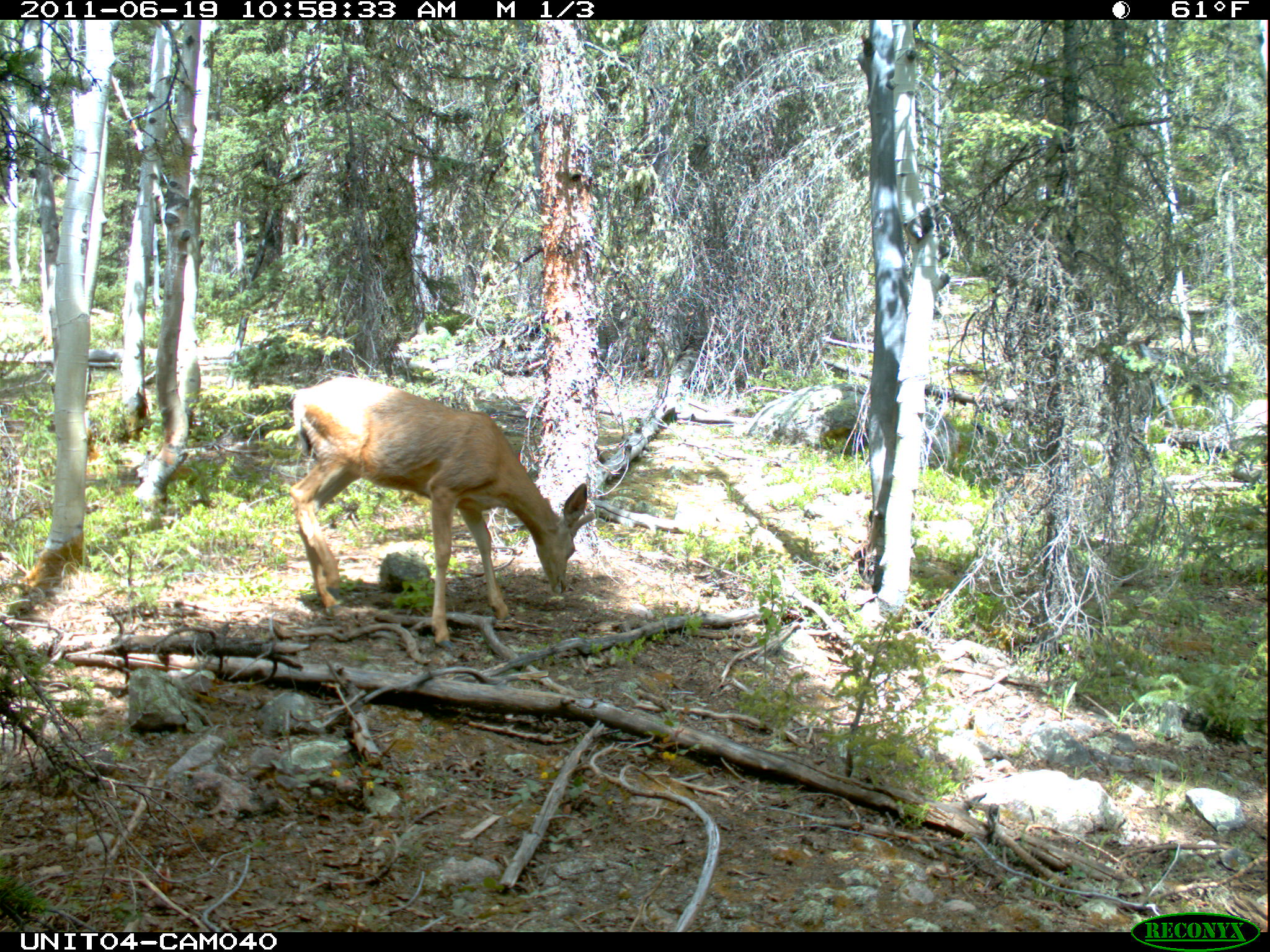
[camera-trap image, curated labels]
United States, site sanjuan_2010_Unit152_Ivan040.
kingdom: Animalia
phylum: Chordata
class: Mammalia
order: Artiodactyla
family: Cervidae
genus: Odocoileus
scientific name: Odocoileus hemionus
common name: mule deer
Odocoileus hemionus (mule deer).